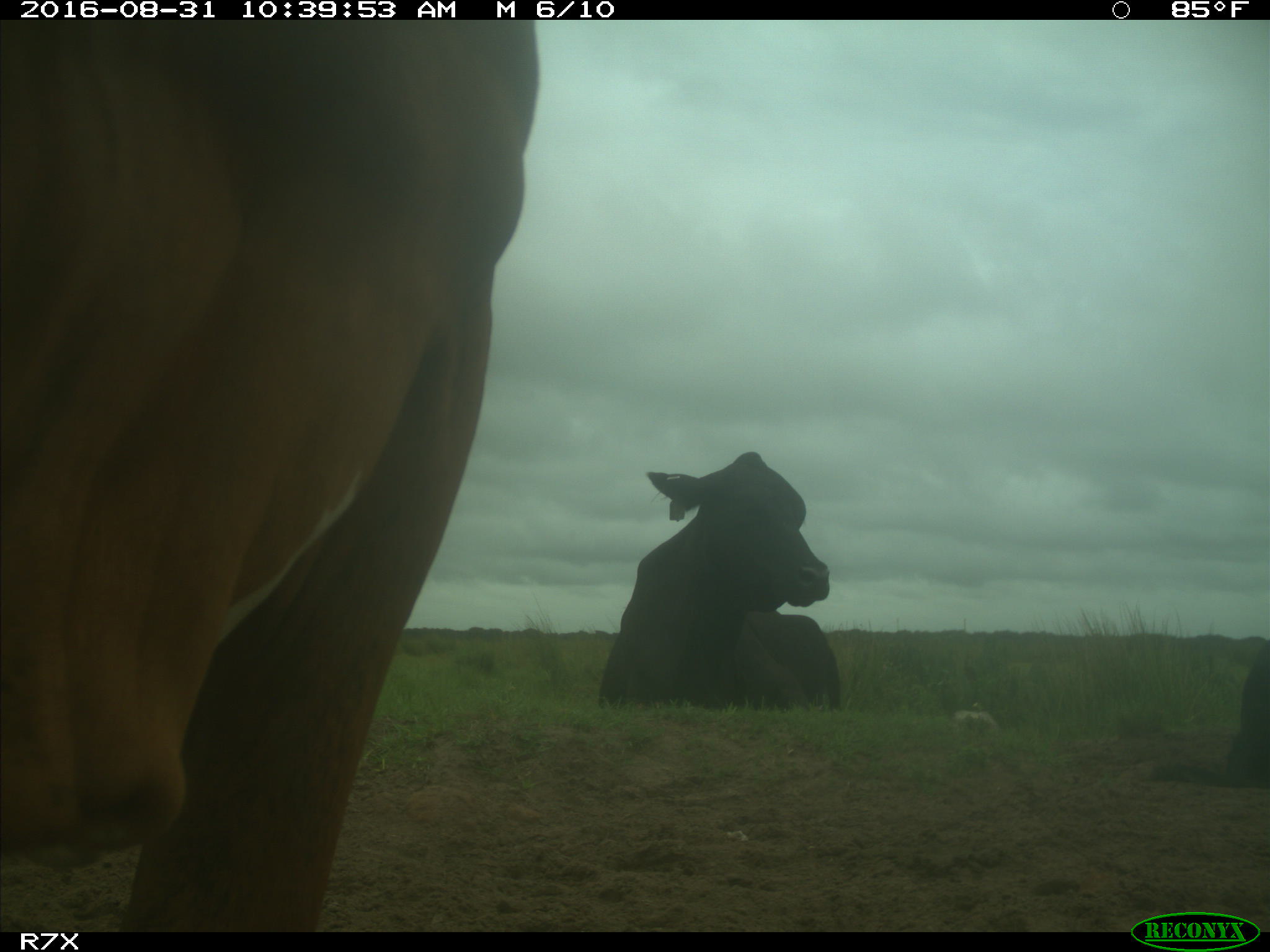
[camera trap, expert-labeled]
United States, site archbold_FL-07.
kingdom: Animalia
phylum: Chordata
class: Mammalia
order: Artiodactyla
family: Bovidae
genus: Bos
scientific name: Bos taurus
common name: domestic cow